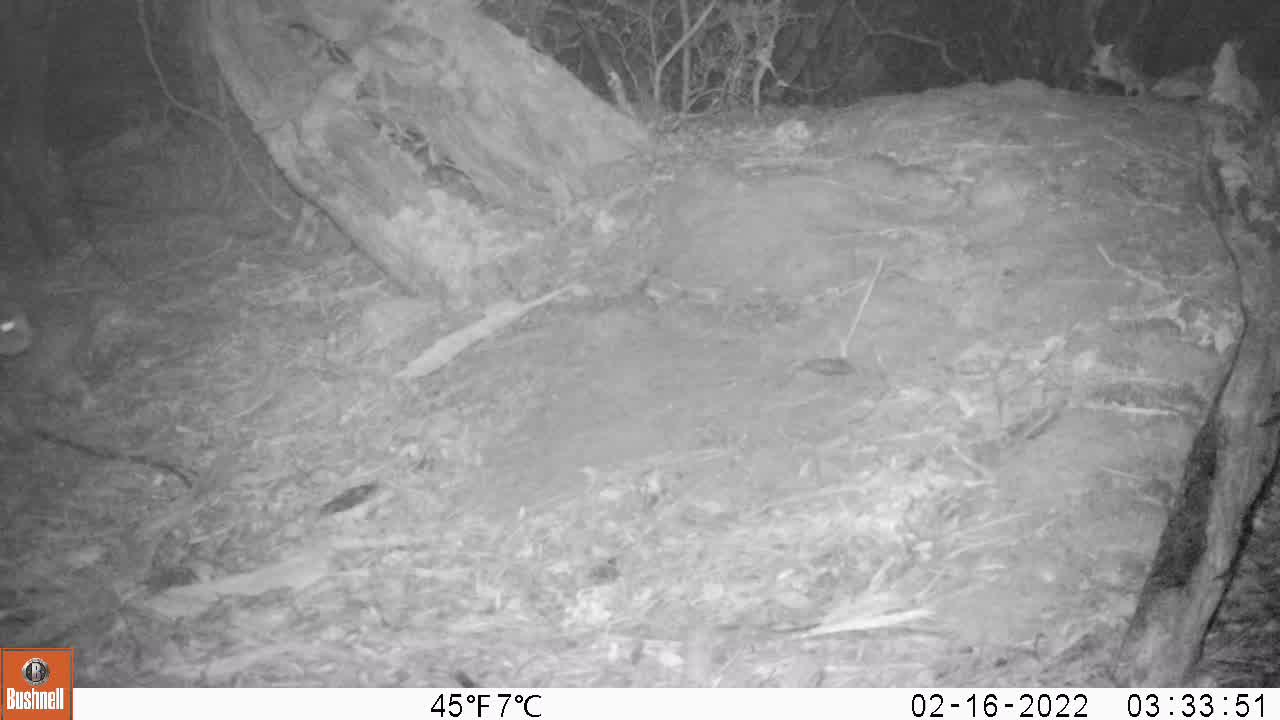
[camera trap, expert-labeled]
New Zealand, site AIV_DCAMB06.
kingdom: Animalia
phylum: Chordata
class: Mammalia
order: Carnivora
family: Felidae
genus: Felis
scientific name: Felis catus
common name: domestic cat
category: cat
Cat (domestic cat) (Felis catus).